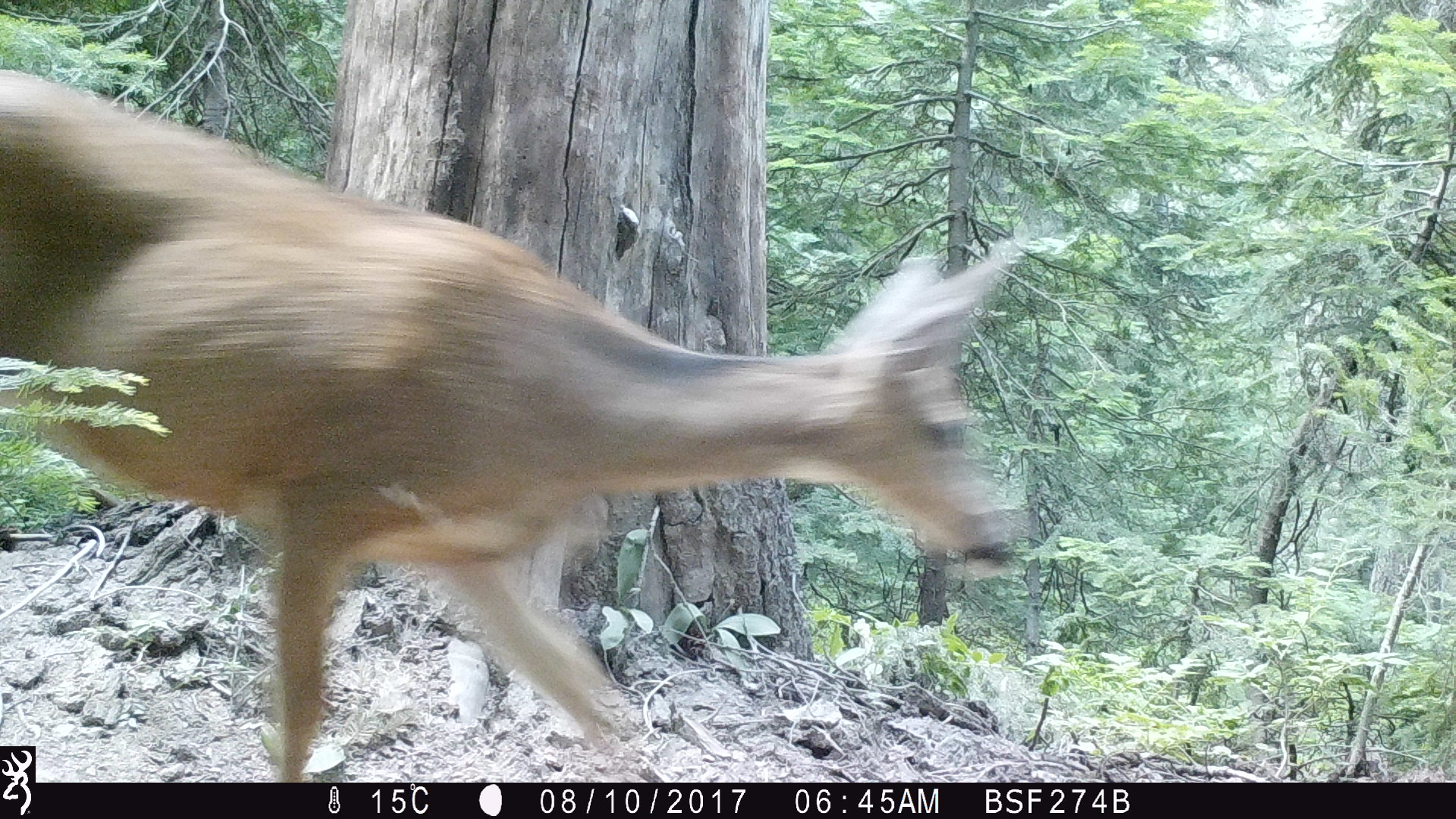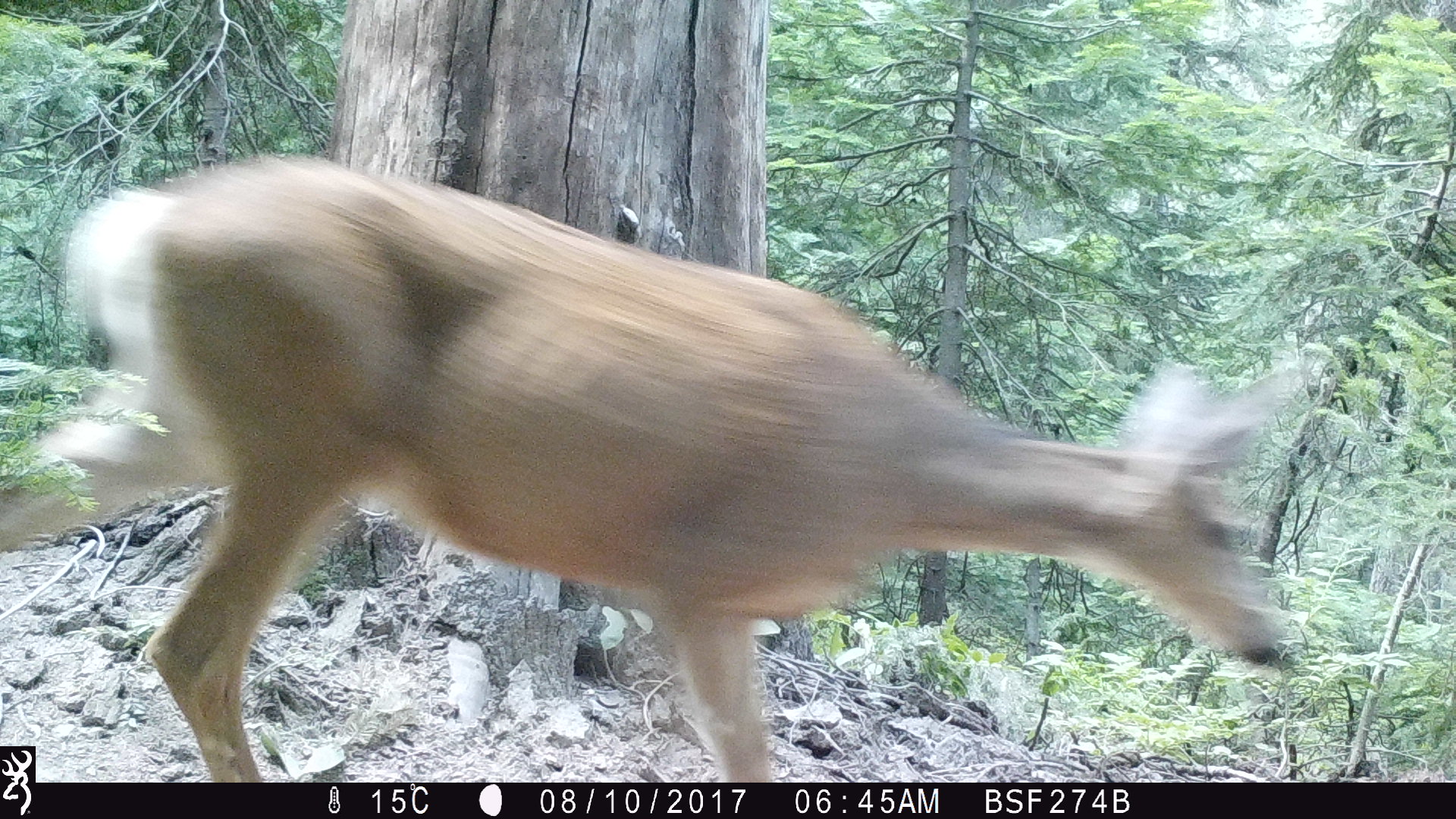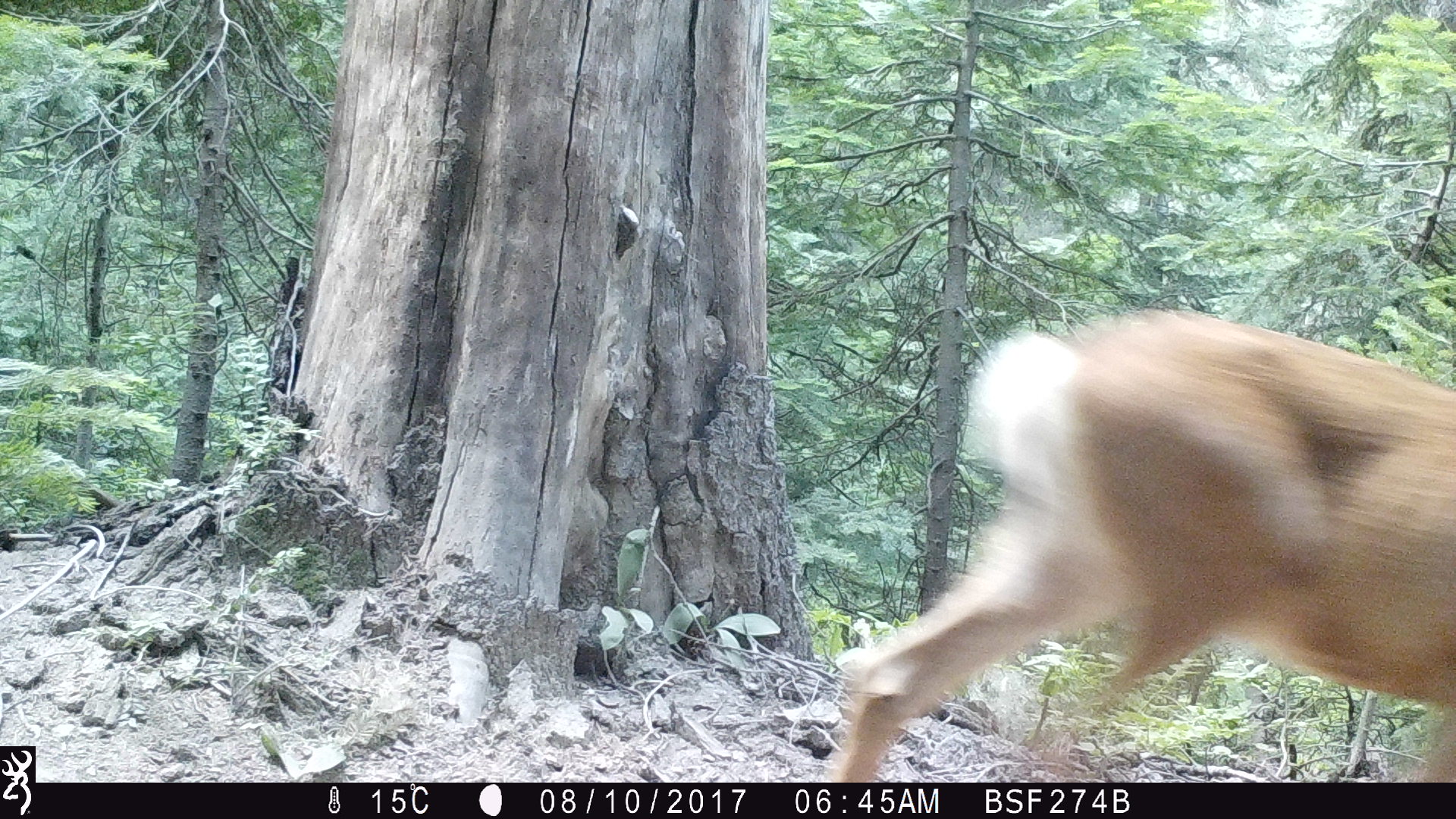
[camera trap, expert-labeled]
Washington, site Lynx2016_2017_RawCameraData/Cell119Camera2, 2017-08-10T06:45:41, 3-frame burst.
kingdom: Animalia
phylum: Chordata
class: Mammalia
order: Artiodactyla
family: Cervidae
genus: Odocoileus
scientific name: Odocoileus hemionus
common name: mule deer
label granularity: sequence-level